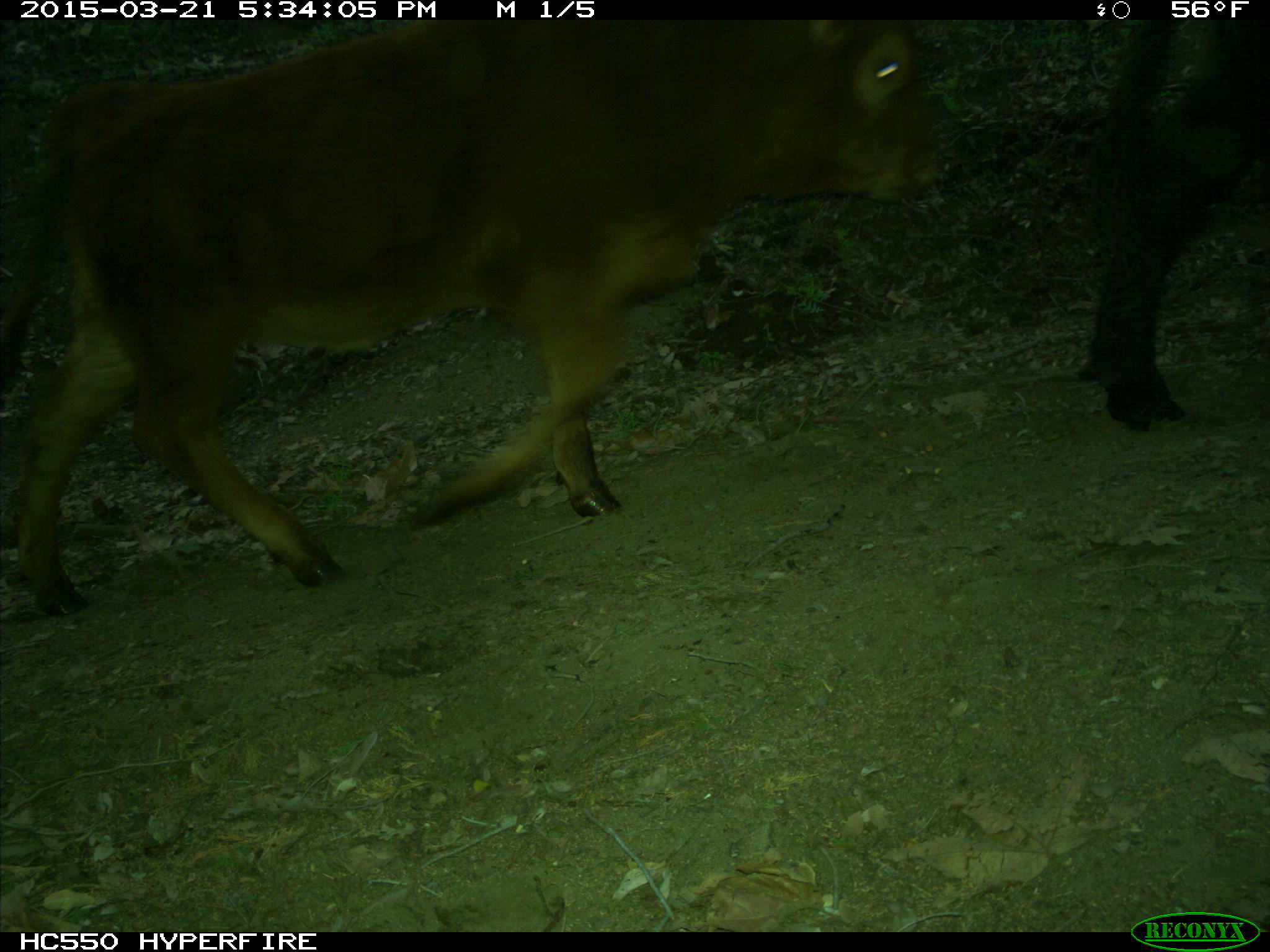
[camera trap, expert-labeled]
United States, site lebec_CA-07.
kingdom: Animalia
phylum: Chordata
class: Mammalia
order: Artiodactyla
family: Bovidae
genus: Bos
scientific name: Bos taurus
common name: domestic cow